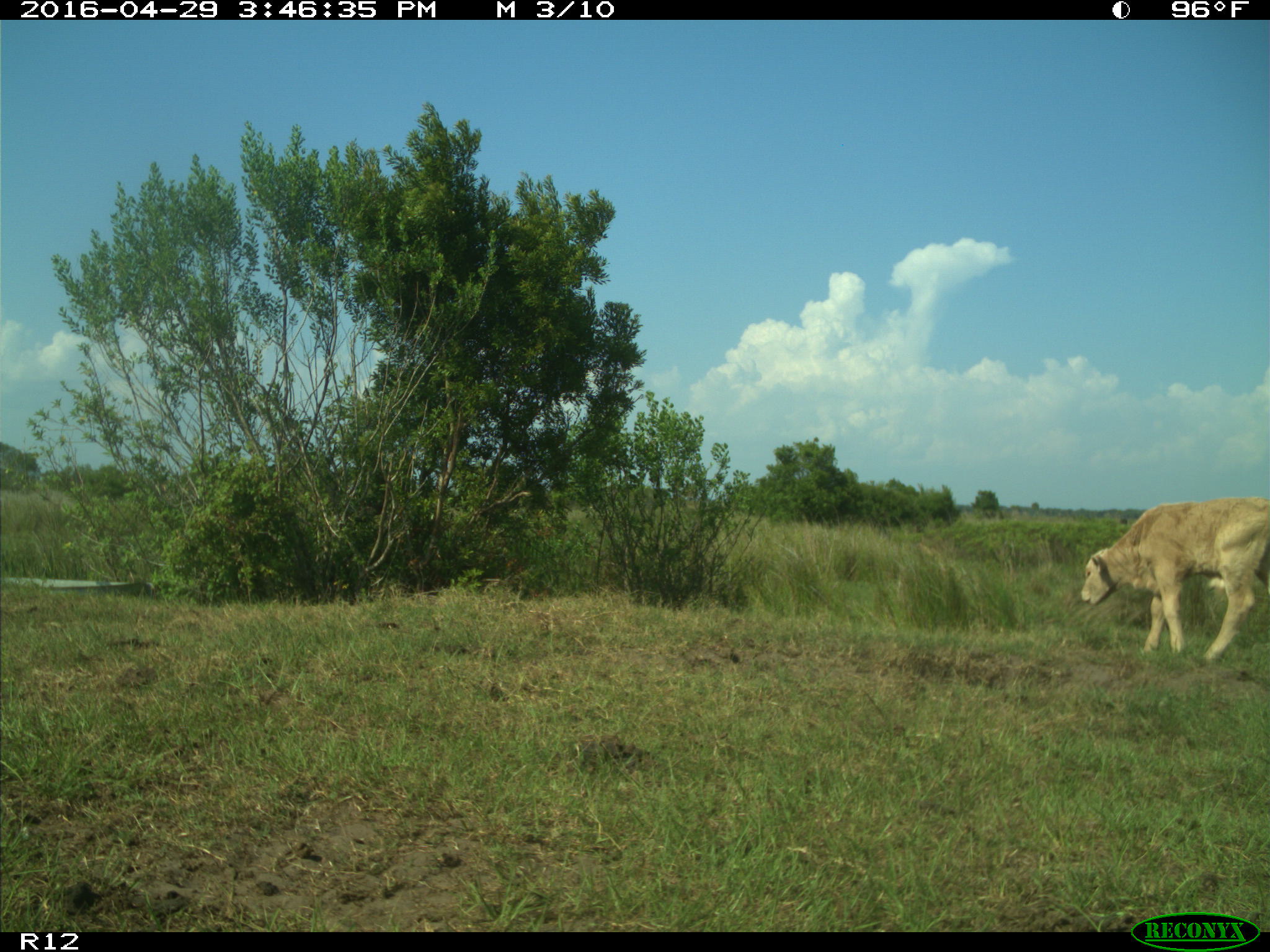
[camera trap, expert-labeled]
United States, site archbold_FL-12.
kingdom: Animalia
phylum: Chordata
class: Mammalia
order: Artiodactyla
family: Bovidae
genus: Bos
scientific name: Bos taurus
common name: domestic cow